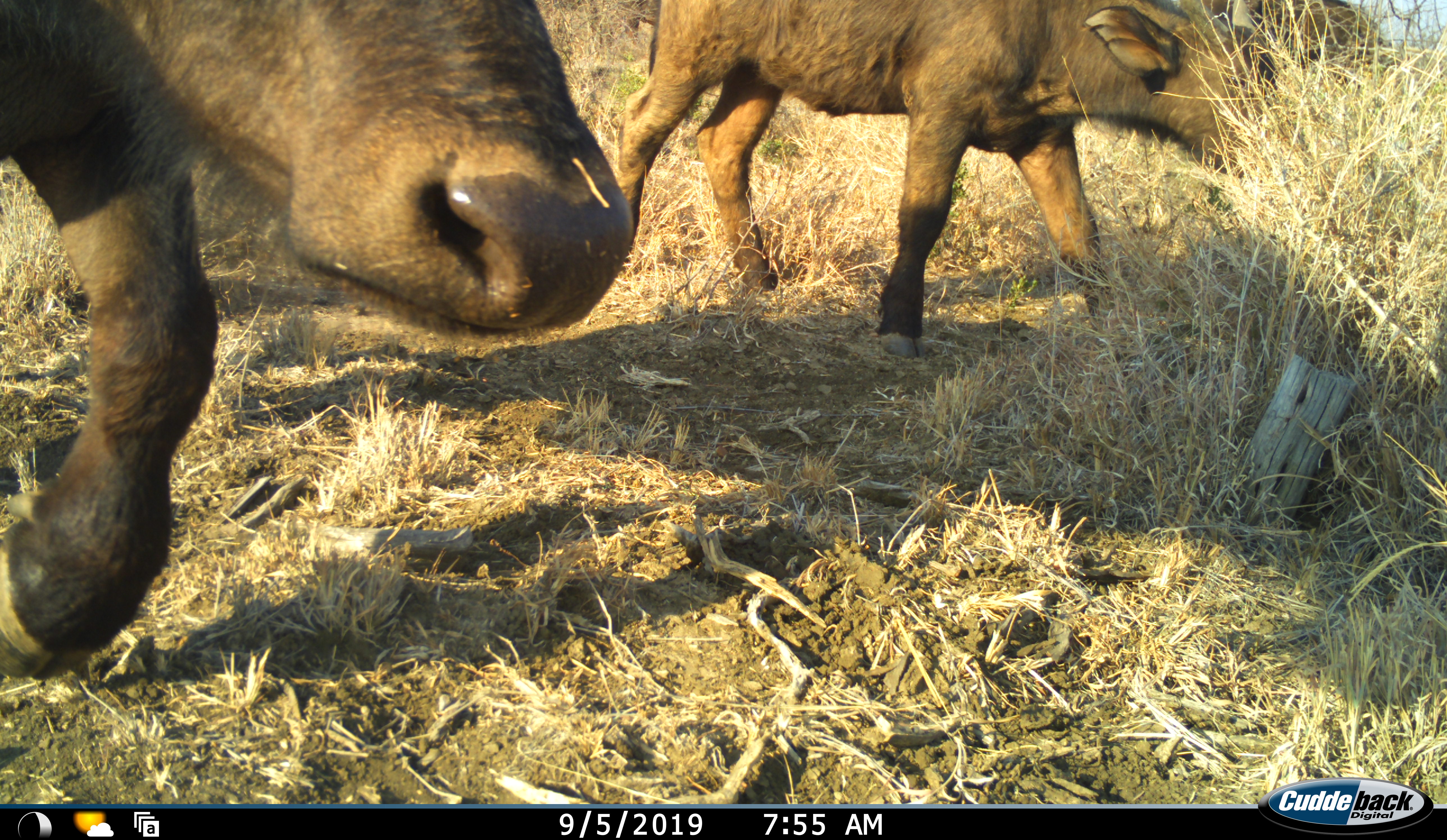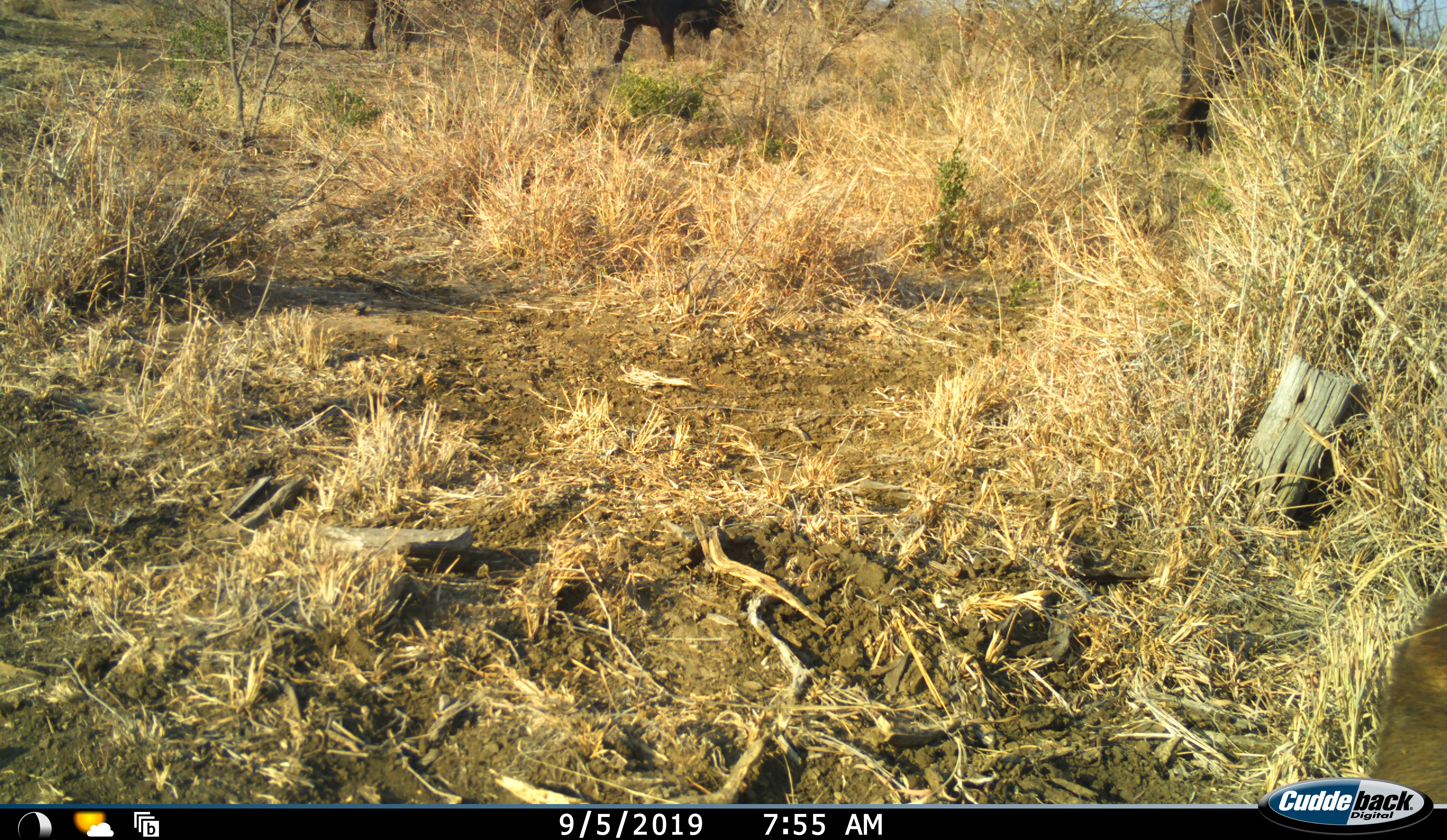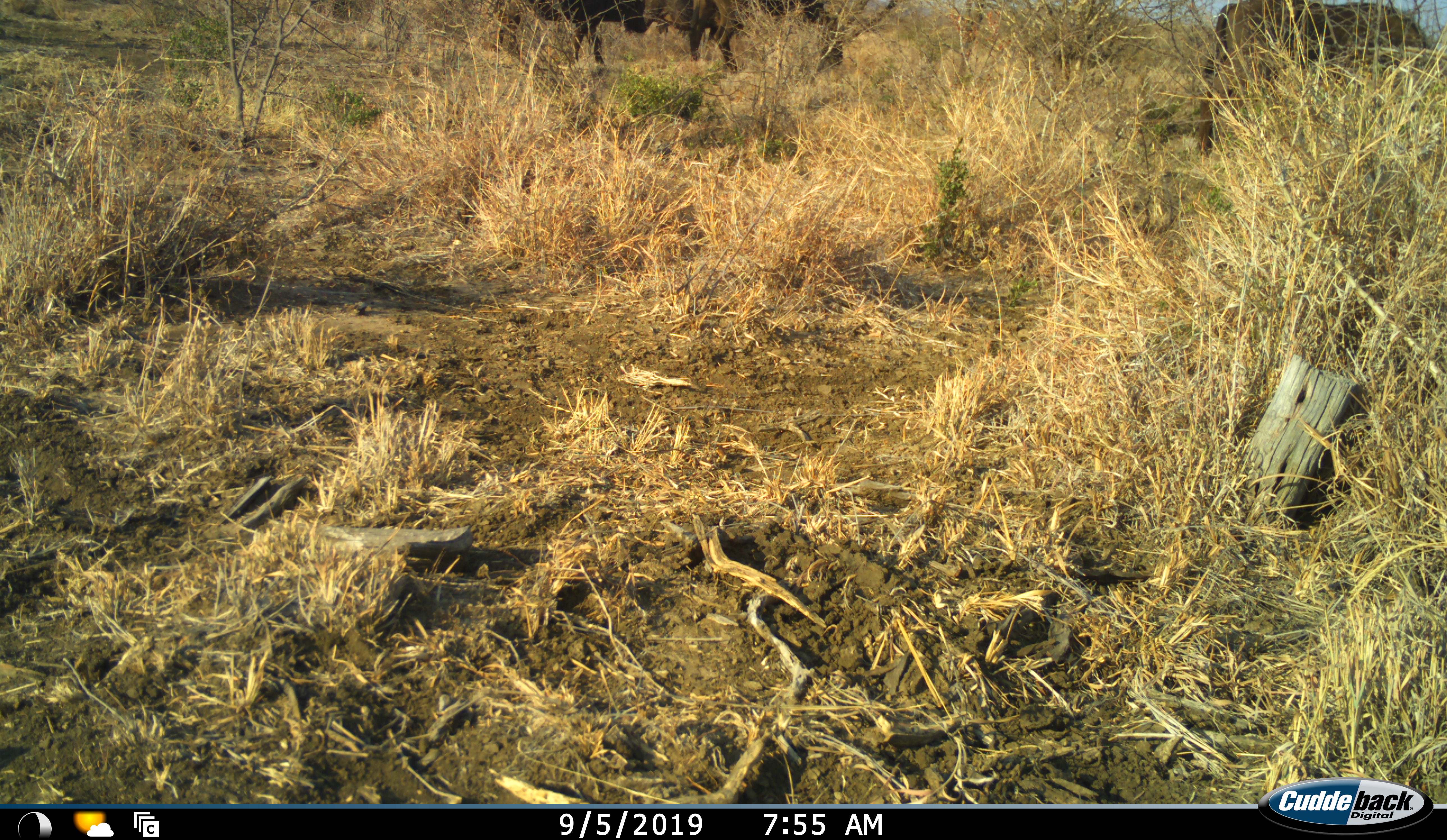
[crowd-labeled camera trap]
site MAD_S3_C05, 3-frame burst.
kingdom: Animalia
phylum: Chordata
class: Mammalia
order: Artiodactyla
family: Bovidae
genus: Syncerus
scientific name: Syncerus caffer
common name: african buffalo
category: buffalo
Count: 5.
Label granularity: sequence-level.